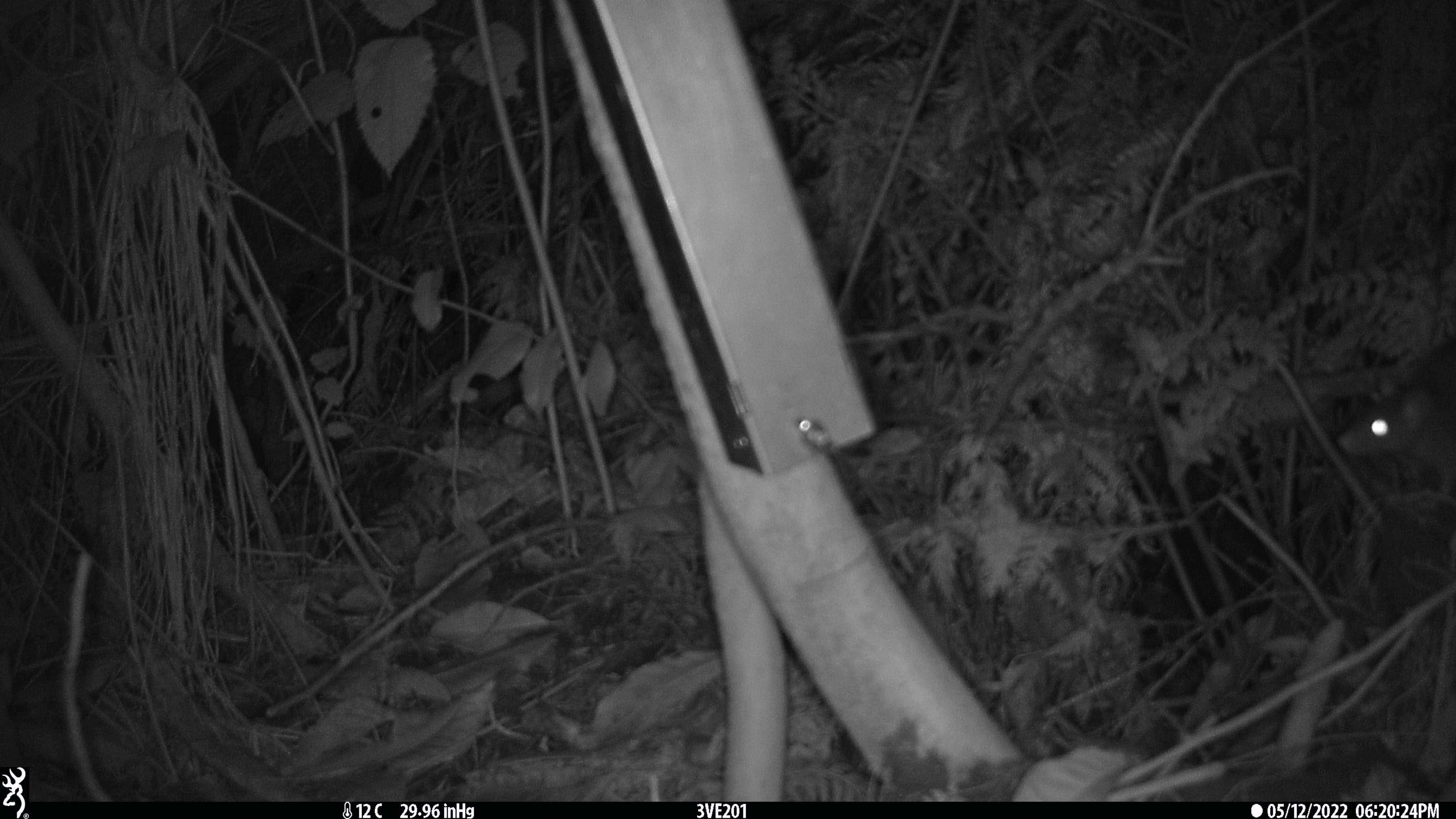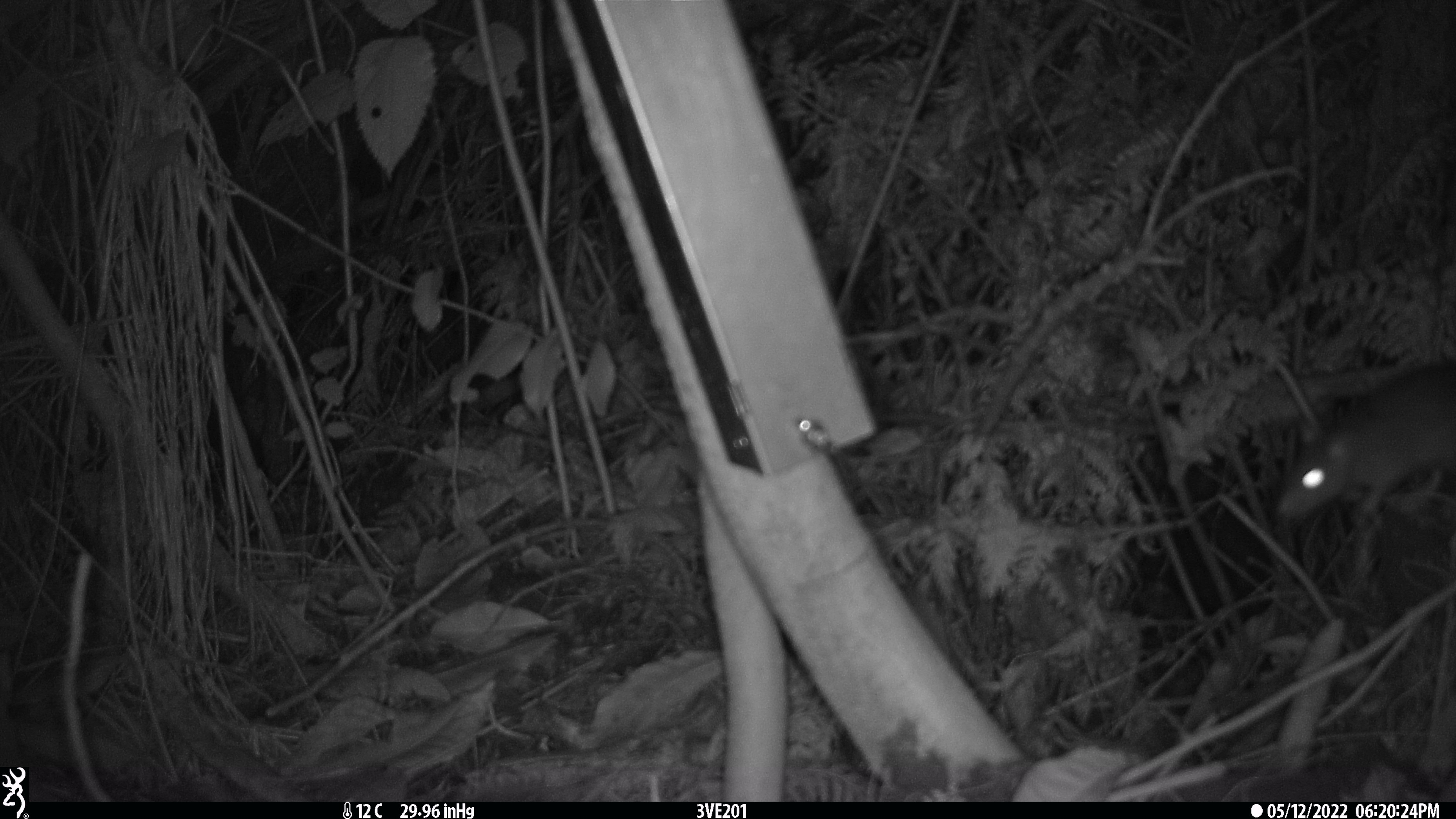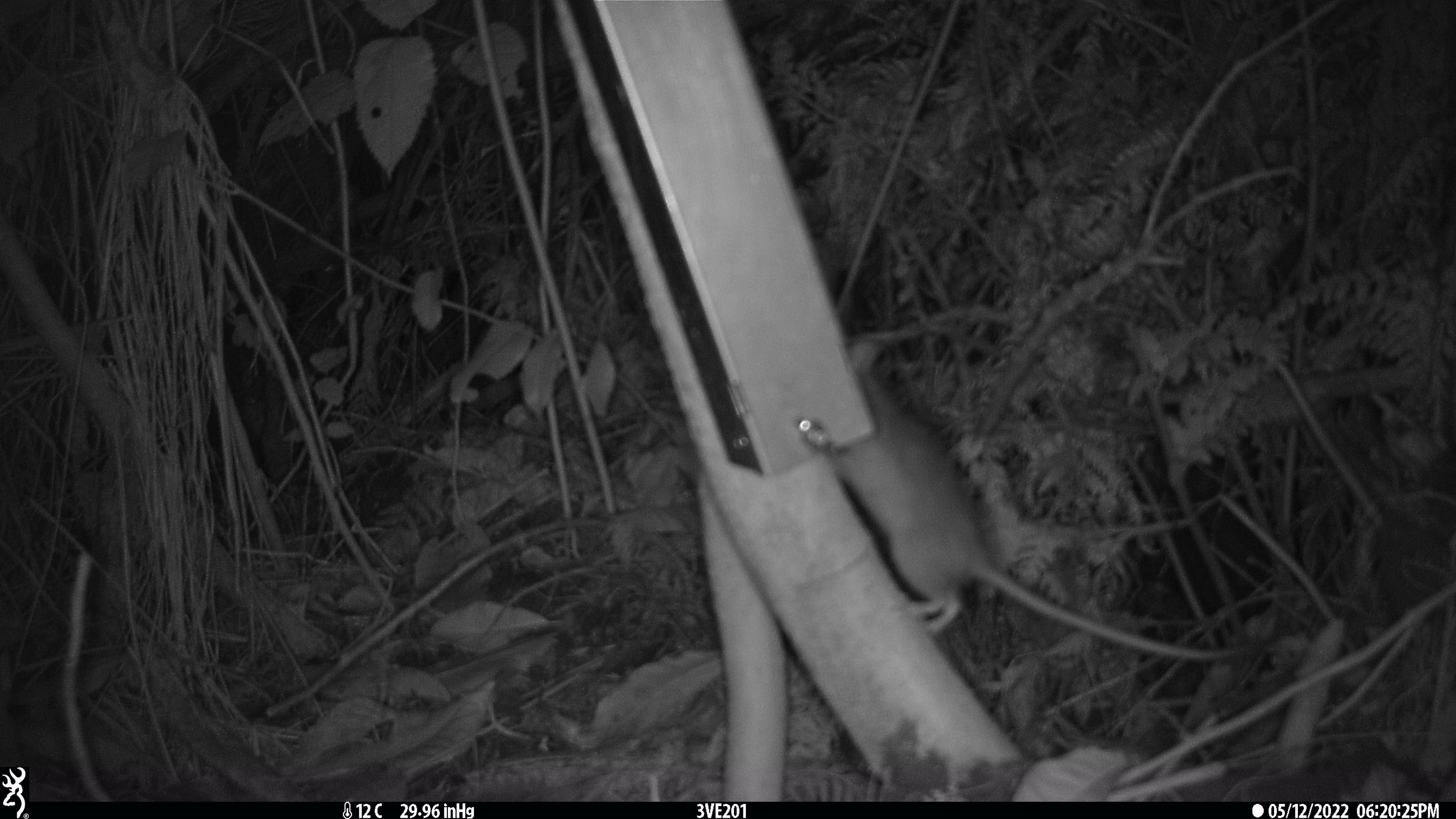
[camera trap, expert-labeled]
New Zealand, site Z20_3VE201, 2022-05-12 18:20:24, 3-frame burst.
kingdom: Animalia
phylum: Chordata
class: Mammalia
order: Rodentia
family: Muridae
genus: Rattus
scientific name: Rattus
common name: rat